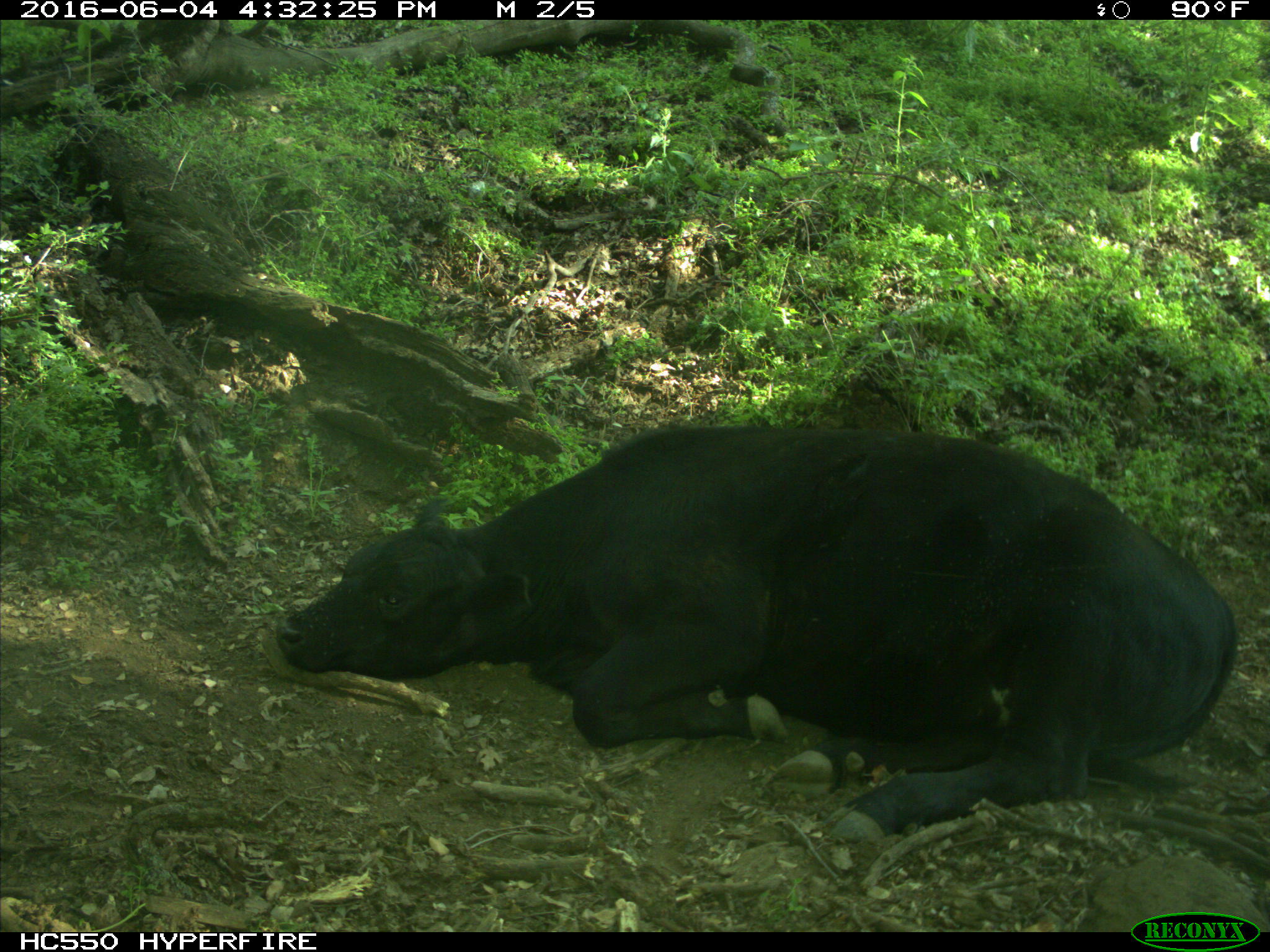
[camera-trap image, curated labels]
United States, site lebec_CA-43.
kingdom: Animalia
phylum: Chordata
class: Mammalia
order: Artiodactyla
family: Bovidae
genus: Bos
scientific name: Bos taurus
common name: domestic cow